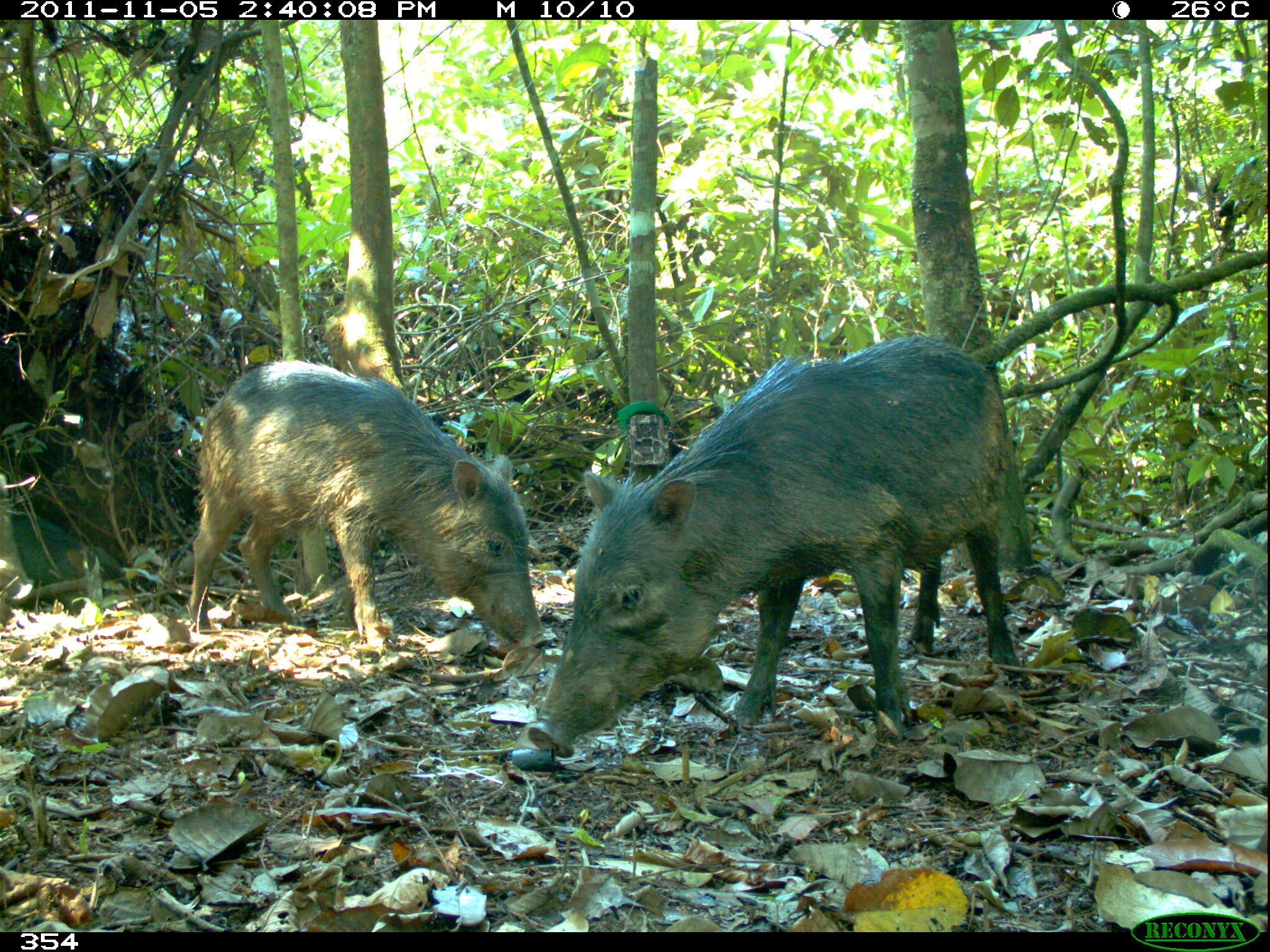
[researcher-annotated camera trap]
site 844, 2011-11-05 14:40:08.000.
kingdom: Animalia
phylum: Chordata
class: Mammalia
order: Artiodactyla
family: Tayassuidae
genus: Tayassu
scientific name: Tayassu pecari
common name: white-lipped peccary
Tayassu pecari (white-lipped peccary).